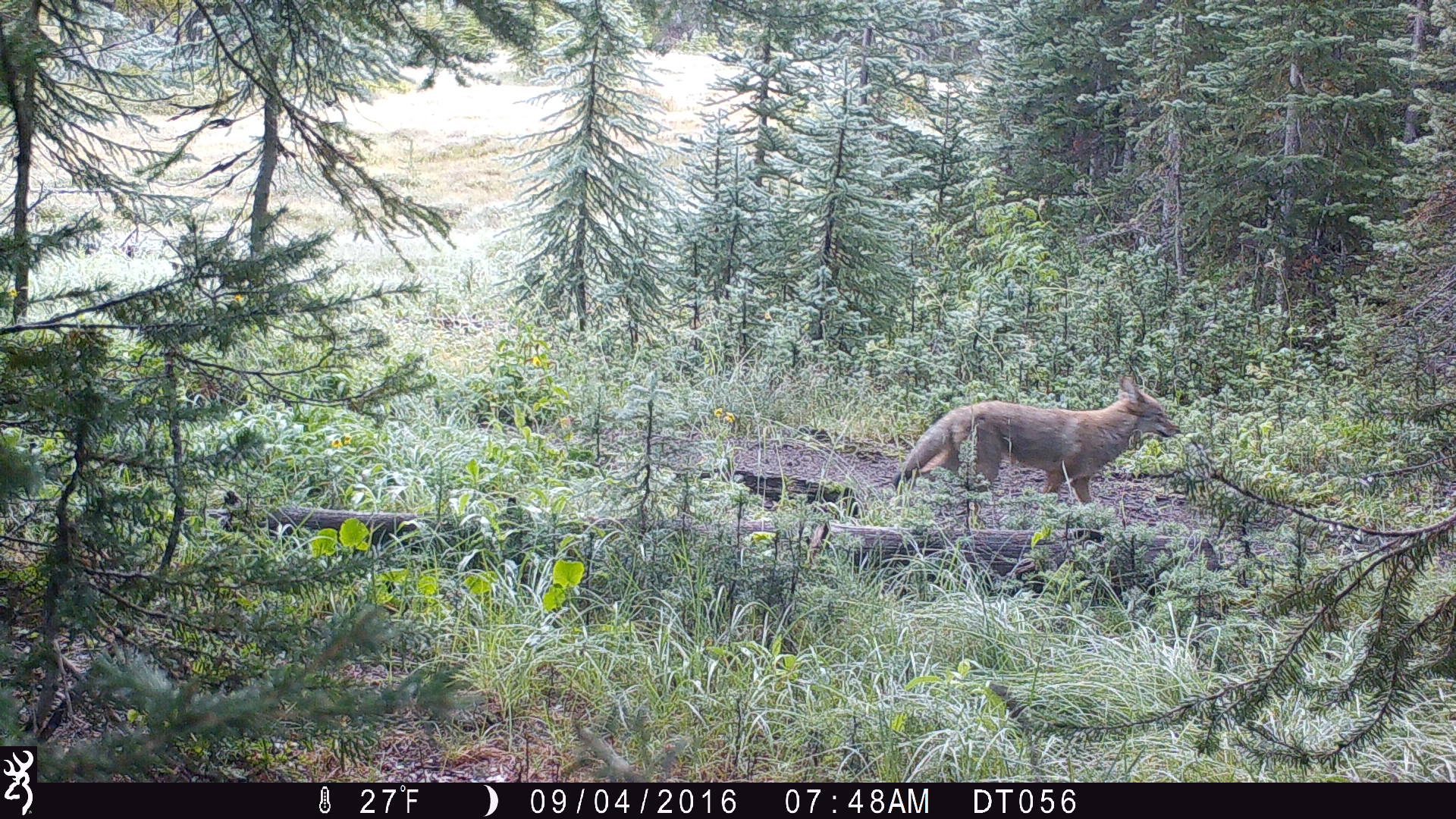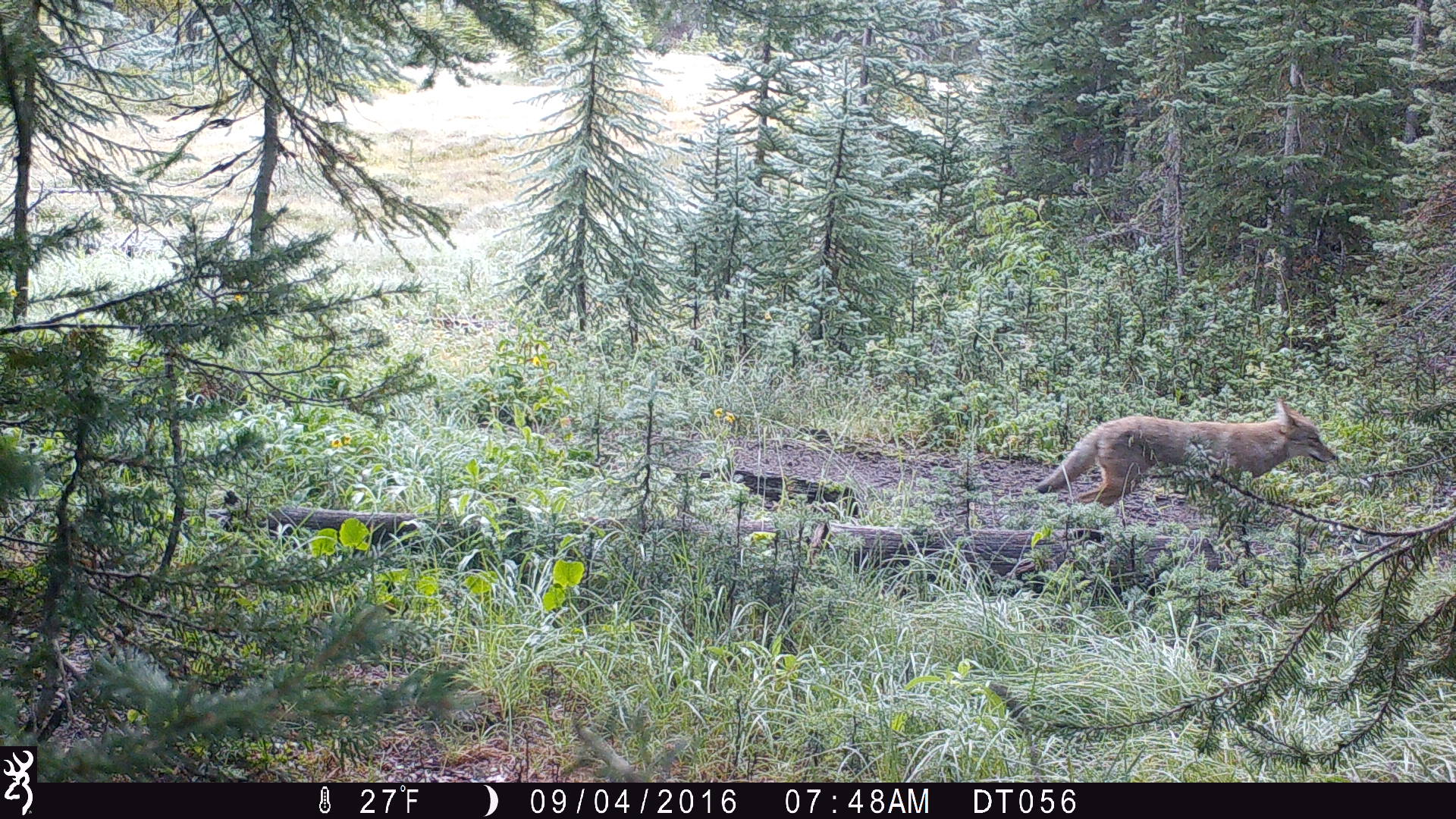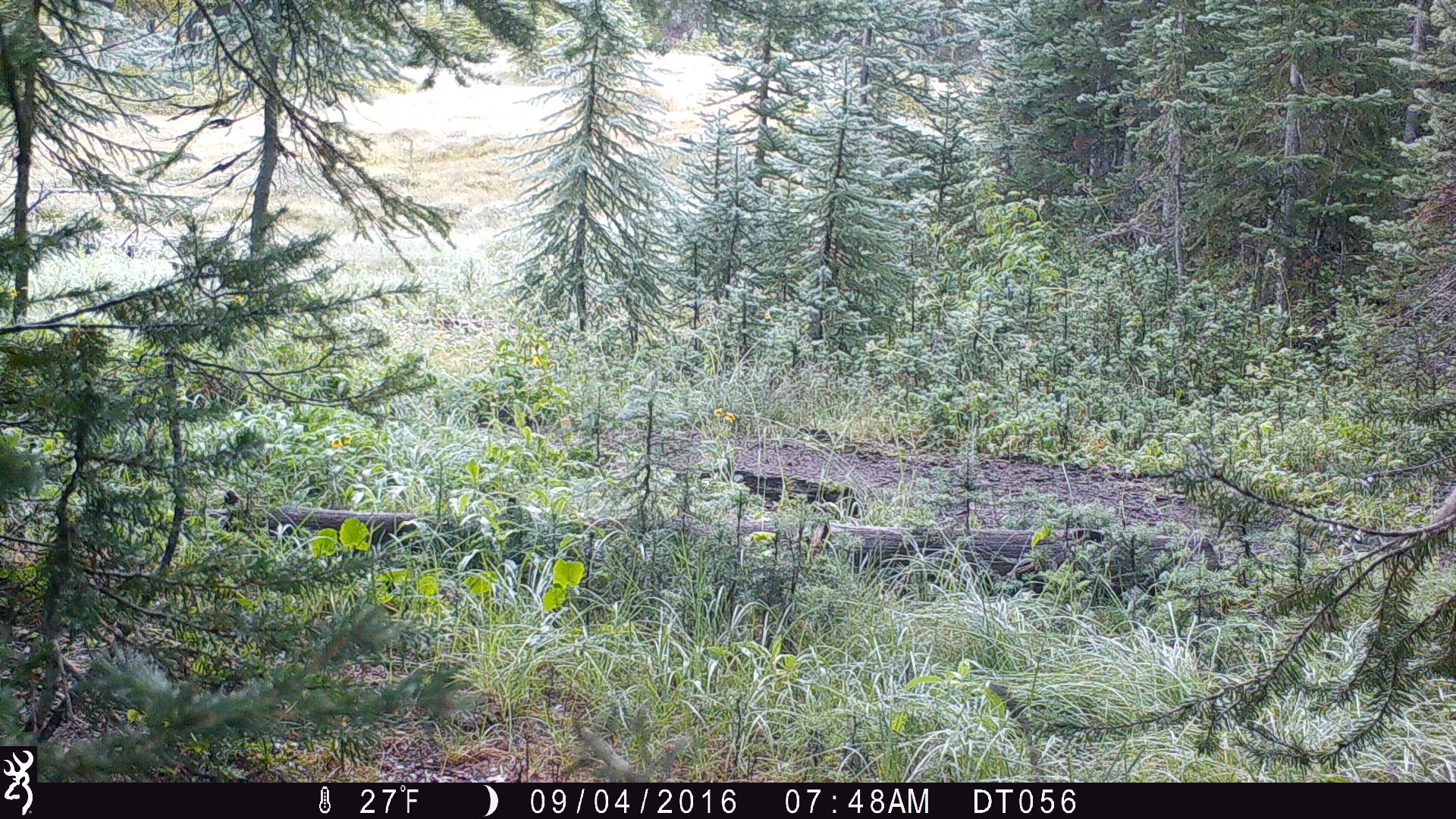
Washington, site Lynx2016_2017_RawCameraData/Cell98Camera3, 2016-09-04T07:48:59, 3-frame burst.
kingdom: Animalia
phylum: Chordata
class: Mammalia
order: Carnivora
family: Canidae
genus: Canis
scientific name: Canis latrans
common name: coyote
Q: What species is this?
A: Canis latrans (coyote).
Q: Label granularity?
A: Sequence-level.